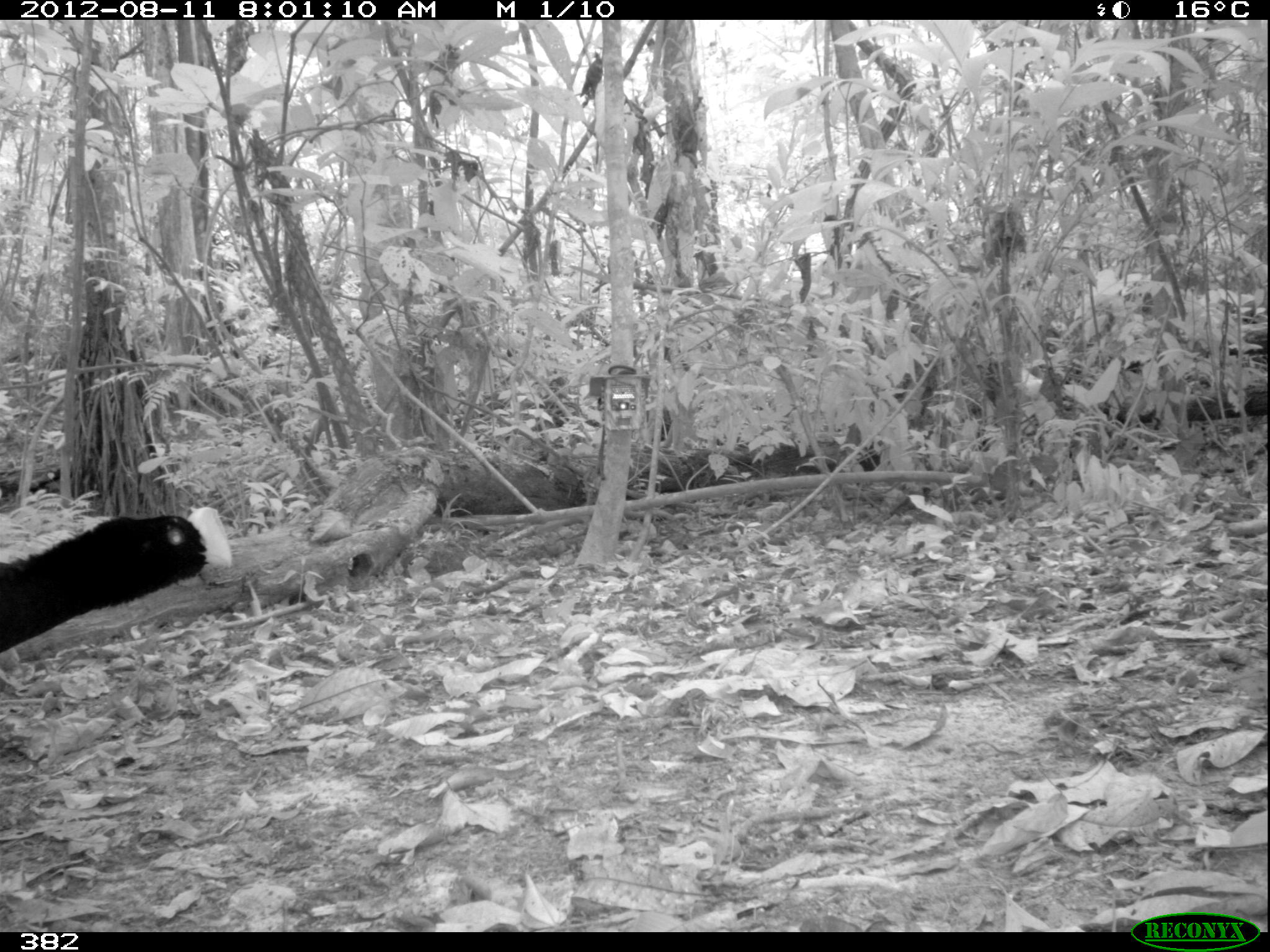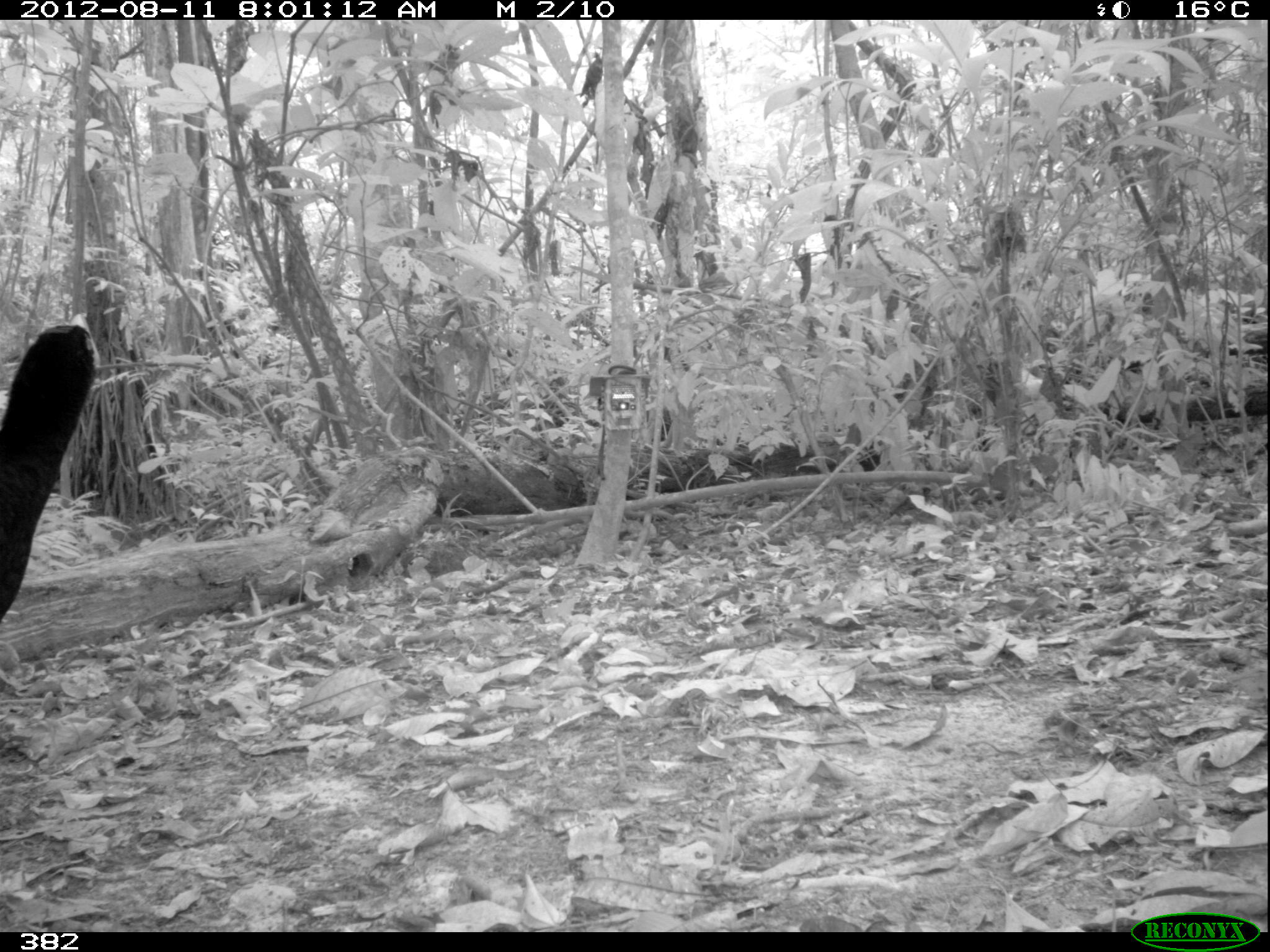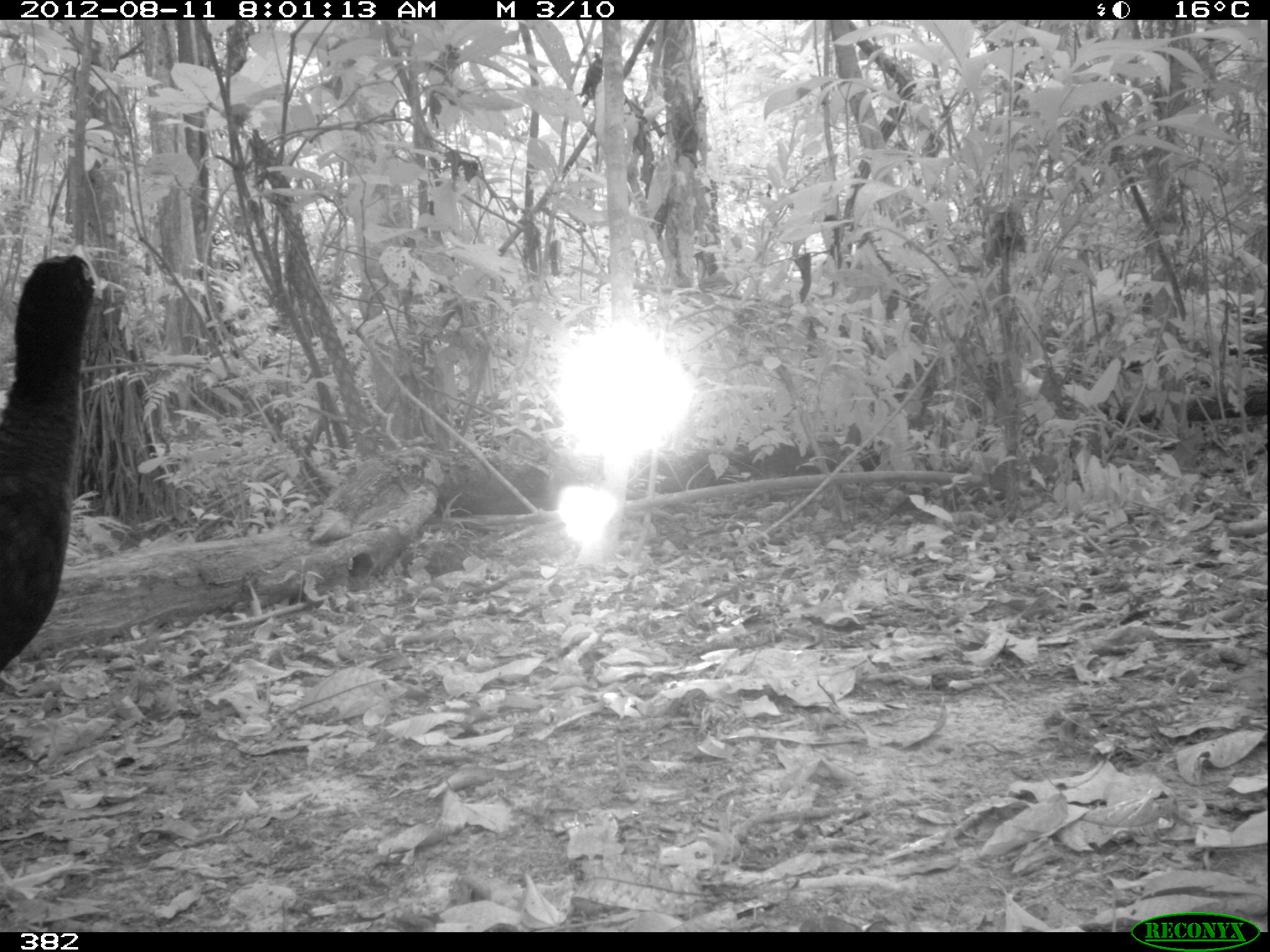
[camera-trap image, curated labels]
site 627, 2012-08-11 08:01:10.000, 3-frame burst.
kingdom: Animalia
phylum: Chordata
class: Aves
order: Galliformes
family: Cracidae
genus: Mitu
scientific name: Mitu tuberosum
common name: razor-billed curassow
Mitu tuberosum (razor-billed curassow).